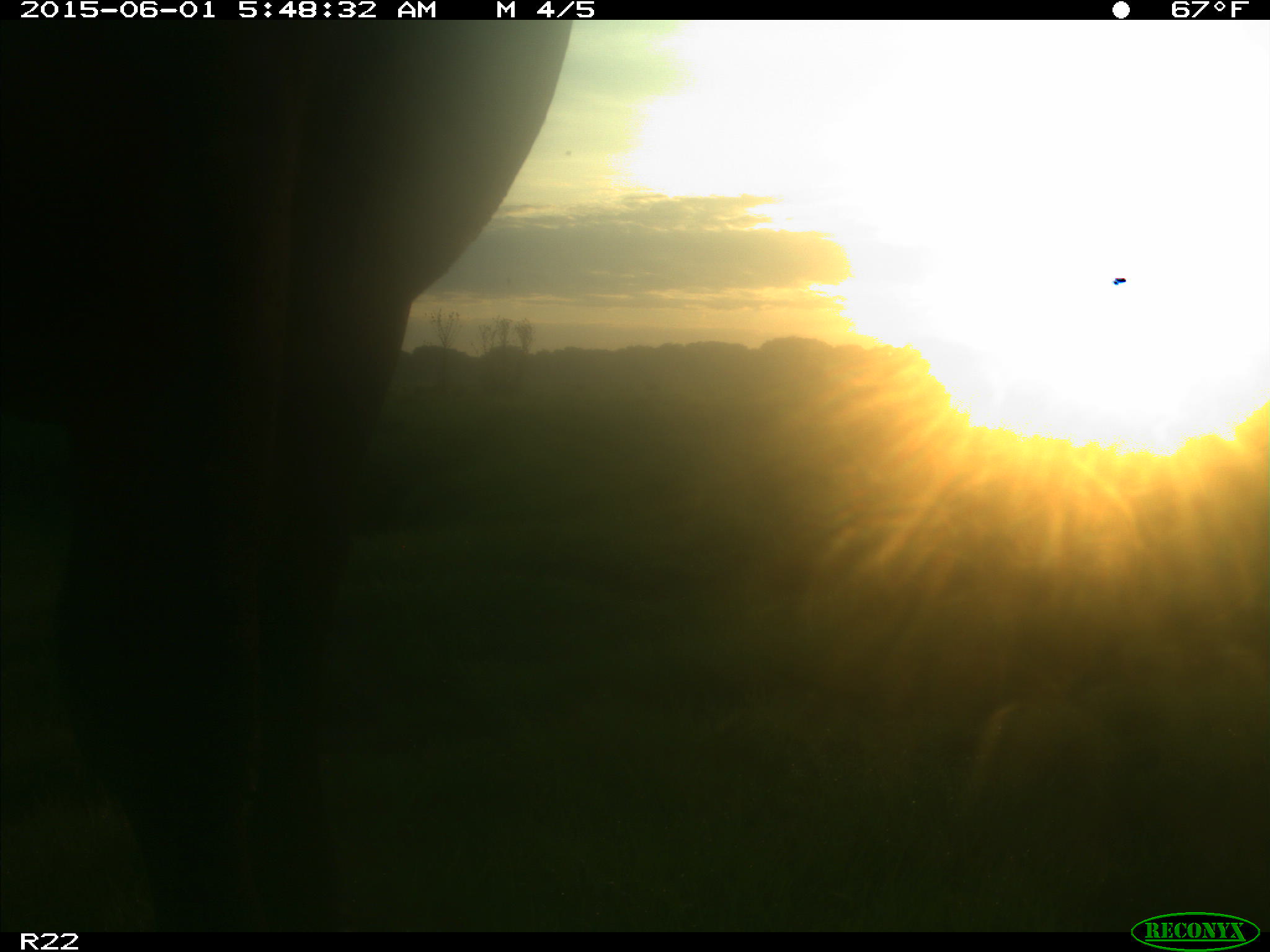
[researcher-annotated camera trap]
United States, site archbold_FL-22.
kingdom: Animalia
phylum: Chordata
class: Mammalia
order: Artiodactyla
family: Bovidae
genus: Bos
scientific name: Bos taurus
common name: domestic cow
Bos taurus (domestic cow).